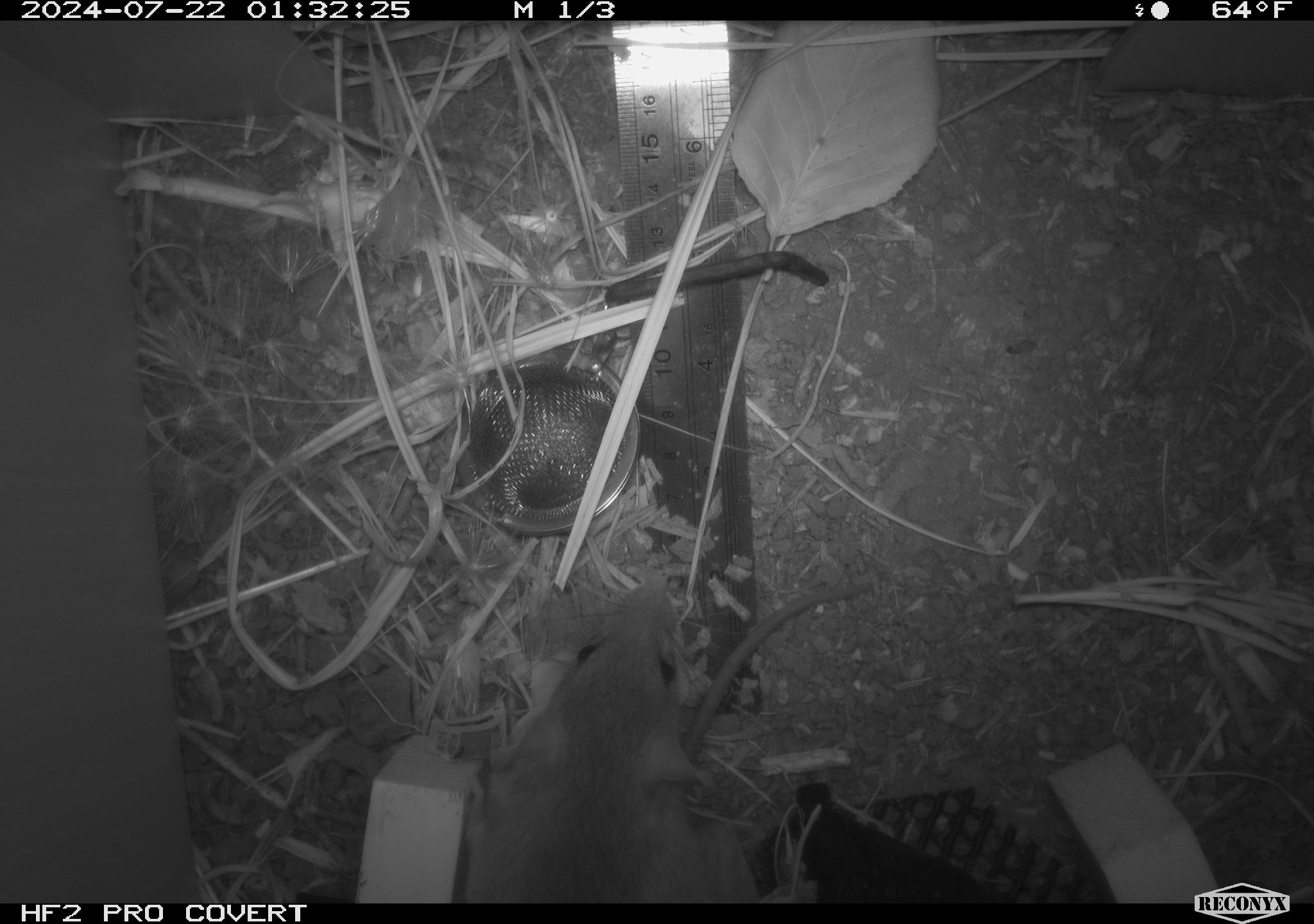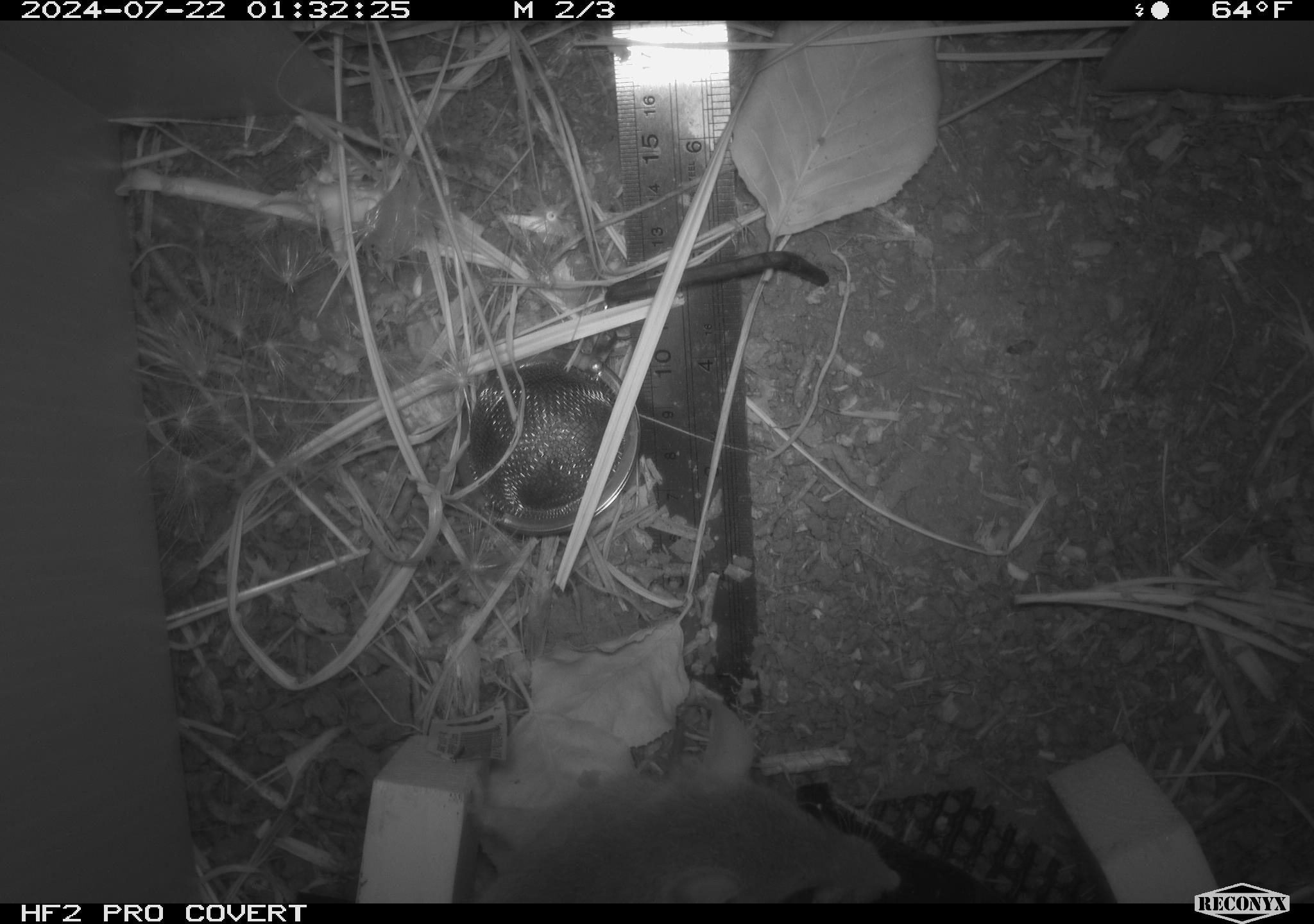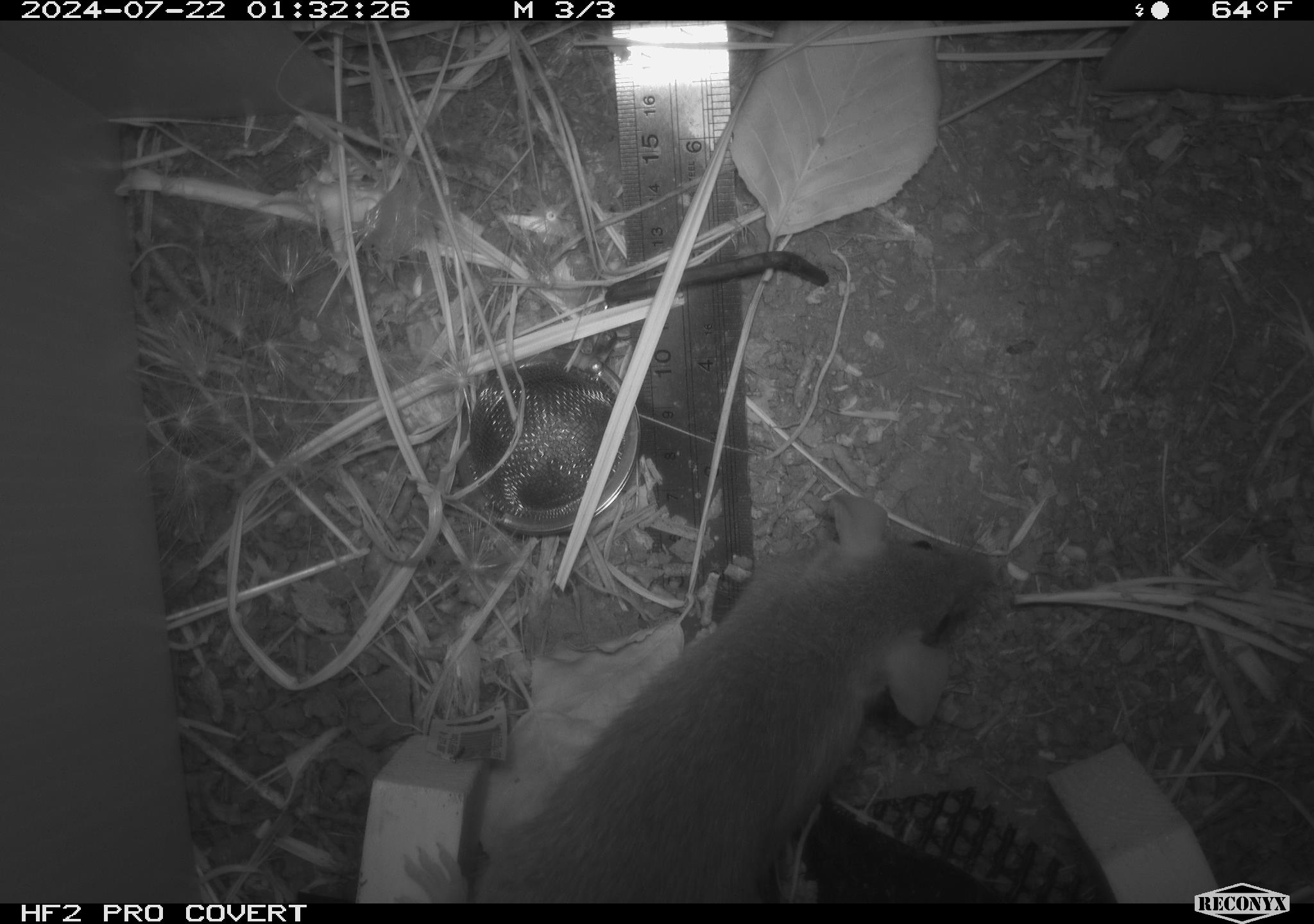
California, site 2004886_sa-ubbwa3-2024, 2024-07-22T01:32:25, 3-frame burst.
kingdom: Animalia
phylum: Chordata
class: Mammalia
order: Rodentia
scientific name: Rodentia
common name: mouse species